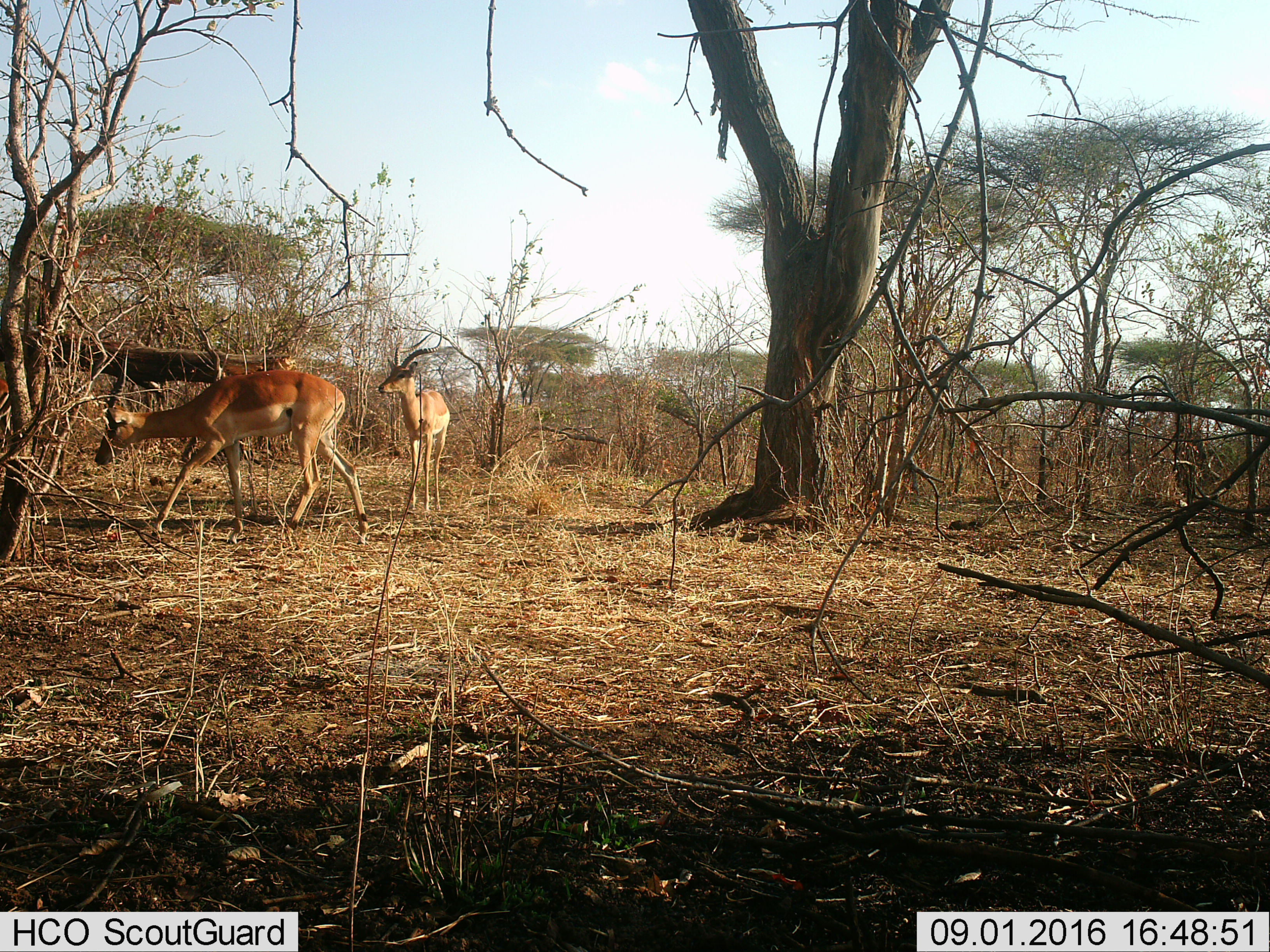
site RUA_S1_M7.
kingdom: Animalia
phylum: Chordata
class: Mammalia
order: Artiodactyla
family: Bovidae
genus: Aepyceros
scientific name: Aepyceros melampus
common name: impala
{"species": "impala (Aepyceros melampus)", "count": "2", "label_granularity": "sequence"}